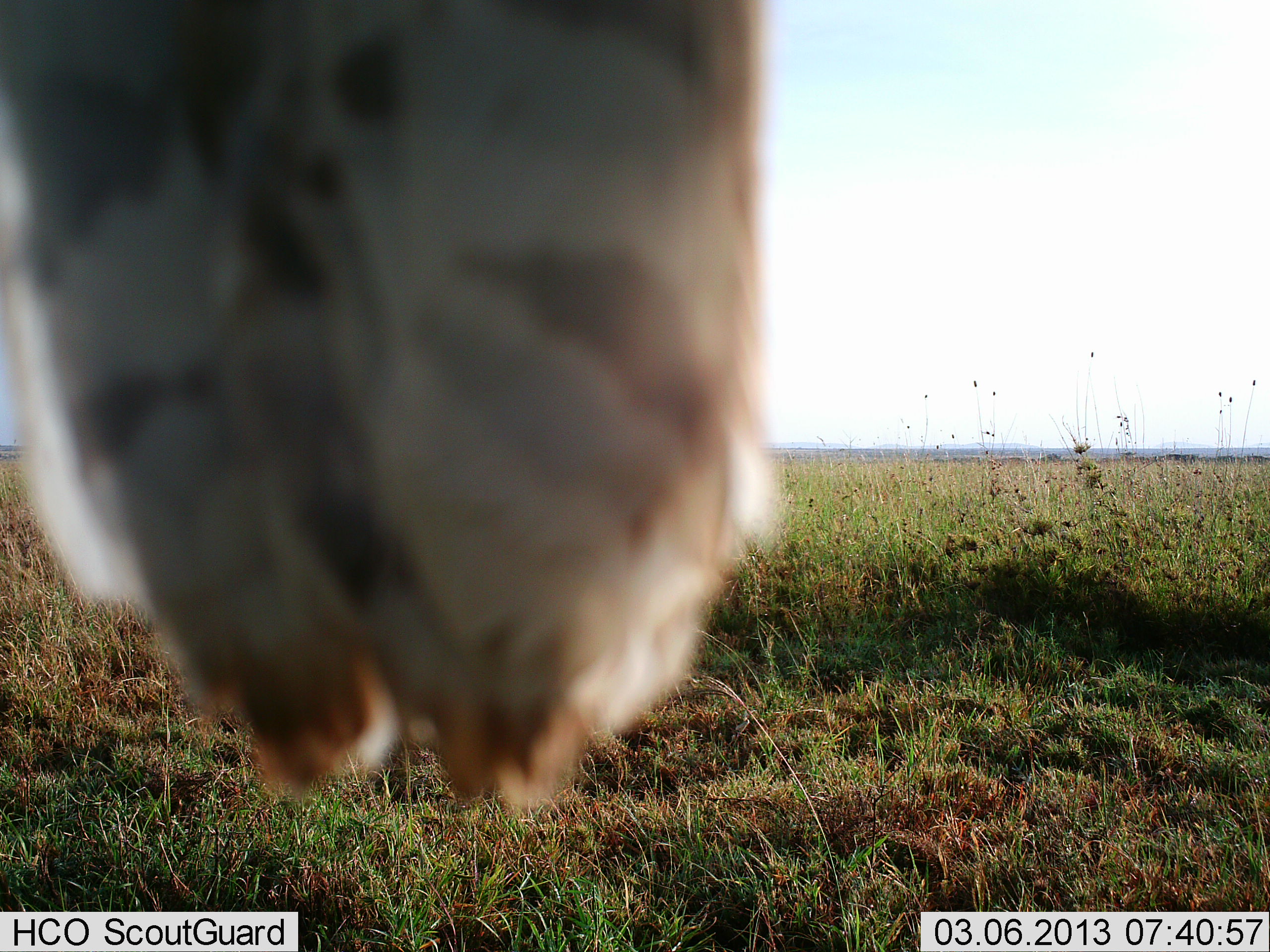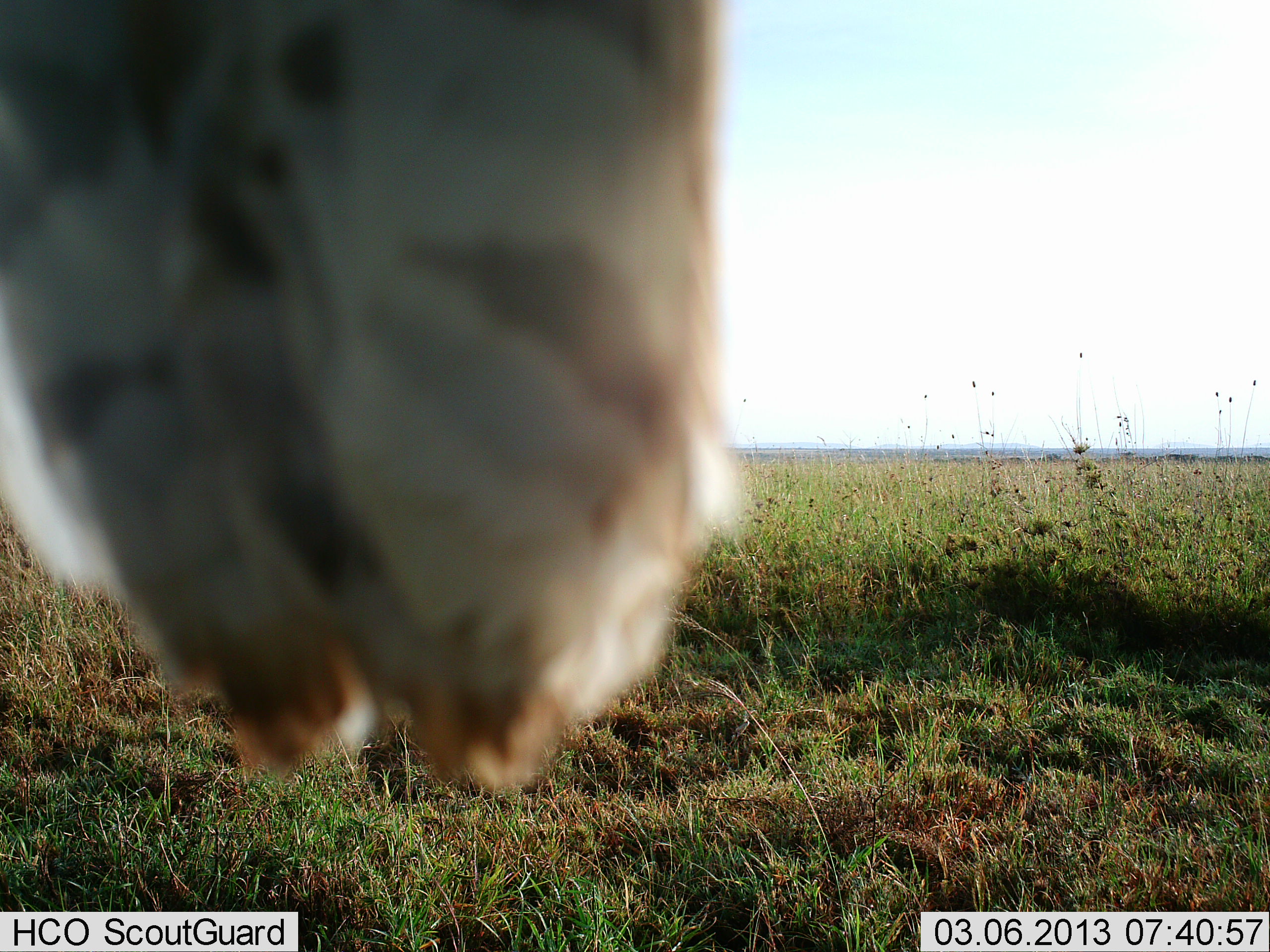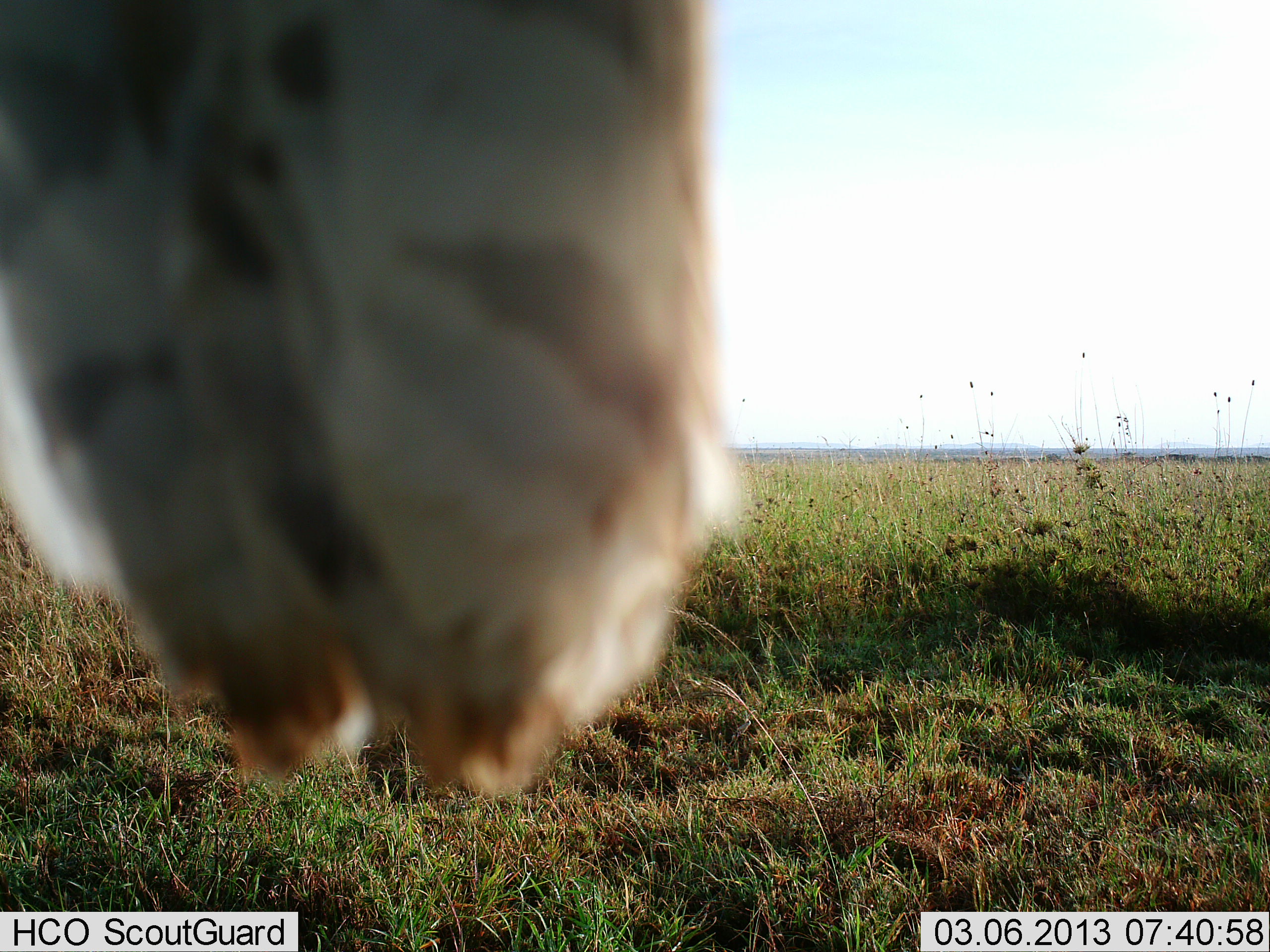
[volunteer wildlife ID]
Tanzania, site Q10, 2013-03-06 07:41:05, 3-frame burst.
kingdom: Animalia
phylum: Chordata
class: Mammalia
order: Perissodactyla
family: Equidae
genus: Equus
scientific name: Equus quagga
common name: plains zebra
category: zebra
Zebra (plains zebra) (Equus quagga), count 1. Behavior (volunteer vote fractions): standing 71%, resting 0%, moving 14%, interacting 0%. Young present (vote fraction): 0%. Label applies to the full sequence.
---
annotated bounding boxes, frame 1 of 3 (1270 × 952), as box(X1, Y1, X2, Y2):
animal: box(0, 0, 781, 813)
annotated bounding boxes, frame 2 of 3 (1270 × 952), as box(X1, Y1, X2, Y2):
animal: box(0, 0, 749, 803)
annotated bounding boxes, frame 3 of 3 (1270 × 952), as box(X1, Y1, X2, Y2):
animal: box(0, 0, 749, 803)